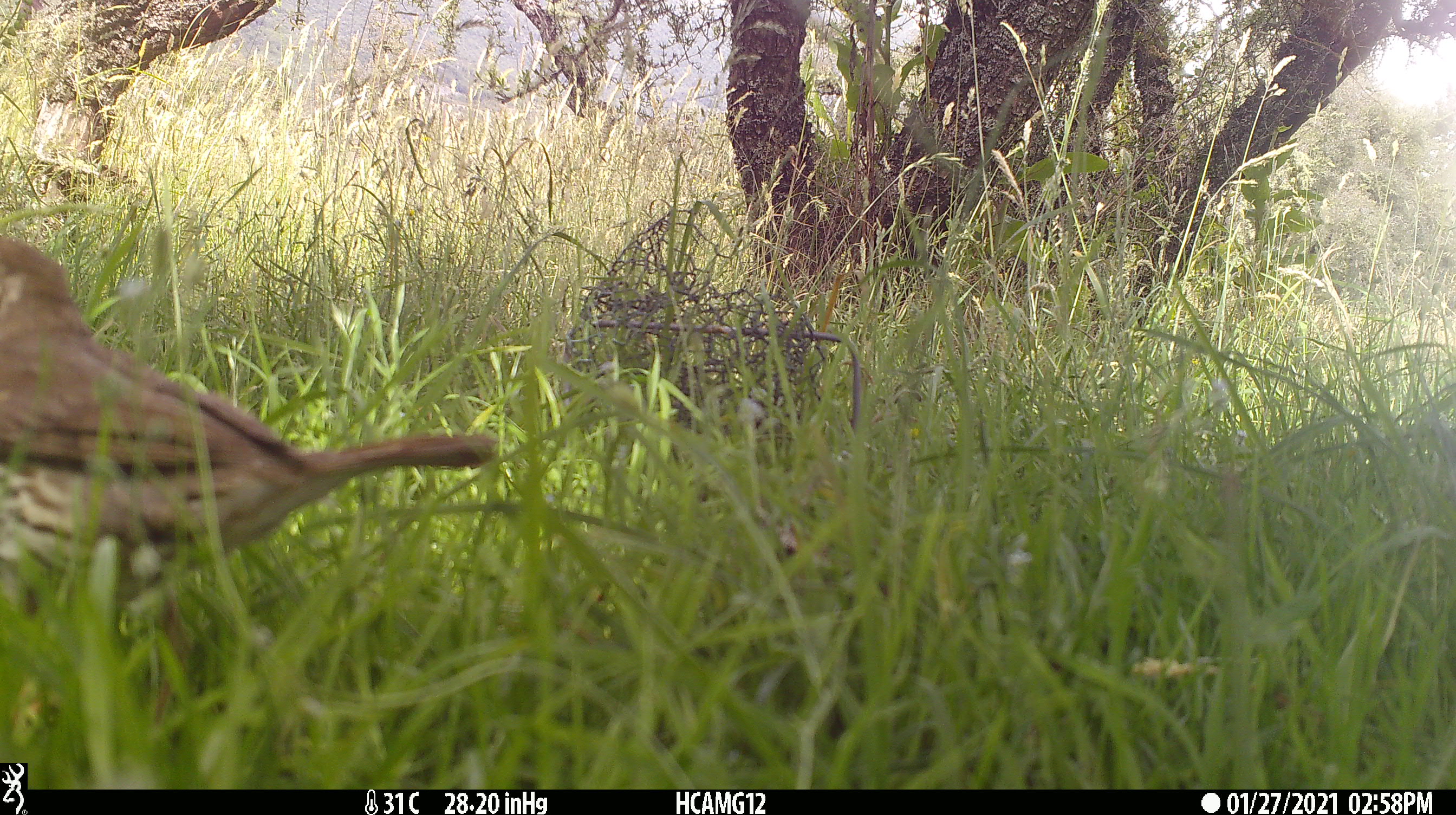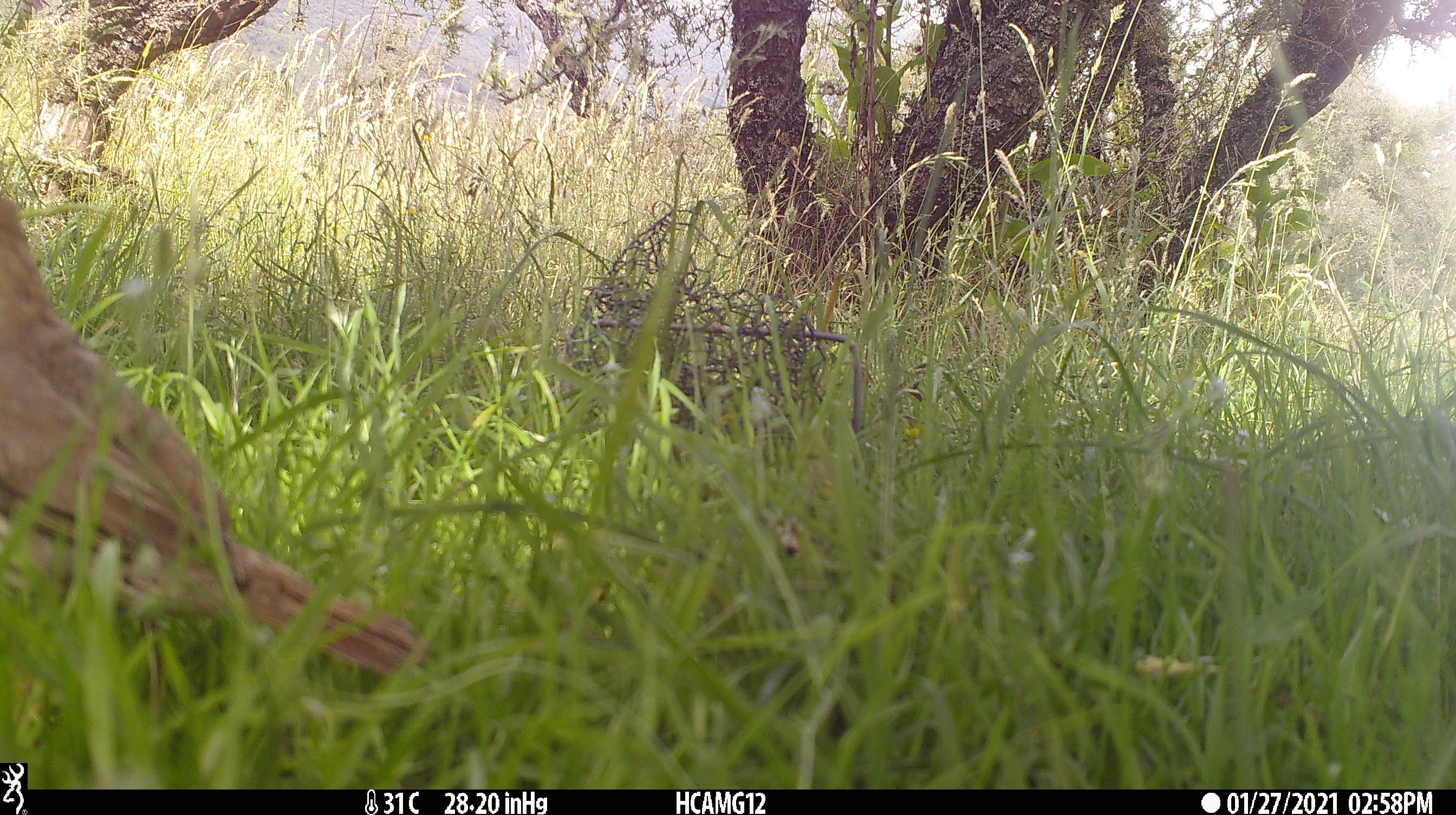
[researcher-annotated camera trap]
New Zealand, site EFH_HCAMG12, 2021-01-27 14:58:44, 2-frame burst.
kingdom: Animalia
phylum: Chordata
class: Aves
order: Passeriformes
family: Turdidae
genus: Turdus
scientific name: Turdus philomelos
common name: song thrush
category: thrush